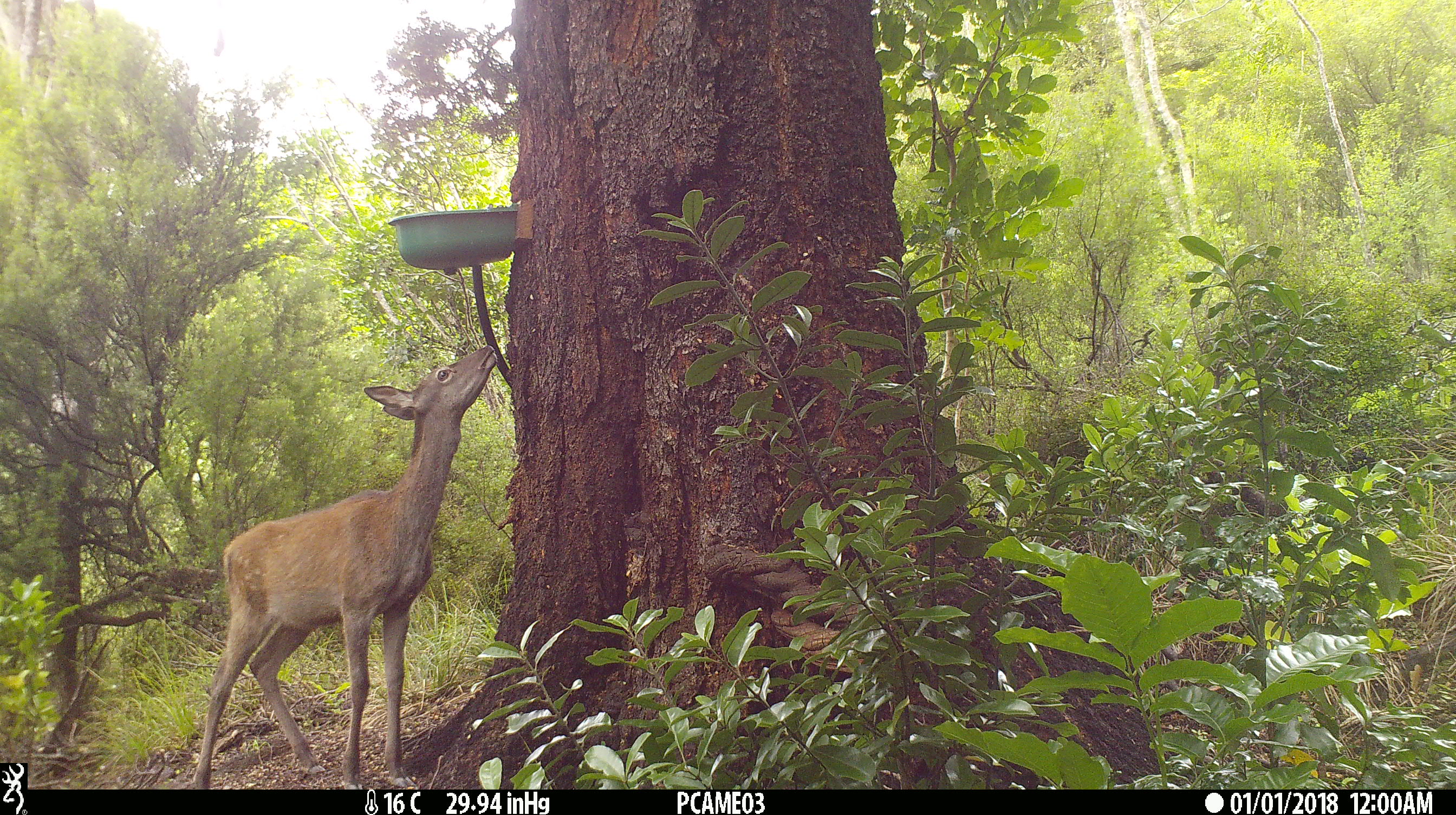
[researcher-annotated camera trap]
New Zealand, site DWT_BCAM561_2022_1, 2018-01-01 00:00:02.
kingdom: Animalia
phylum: Chordata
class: Mammalia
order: Artiodactyla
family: Cervidae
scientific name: Cervidae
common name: deer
Deer (Cervidae).